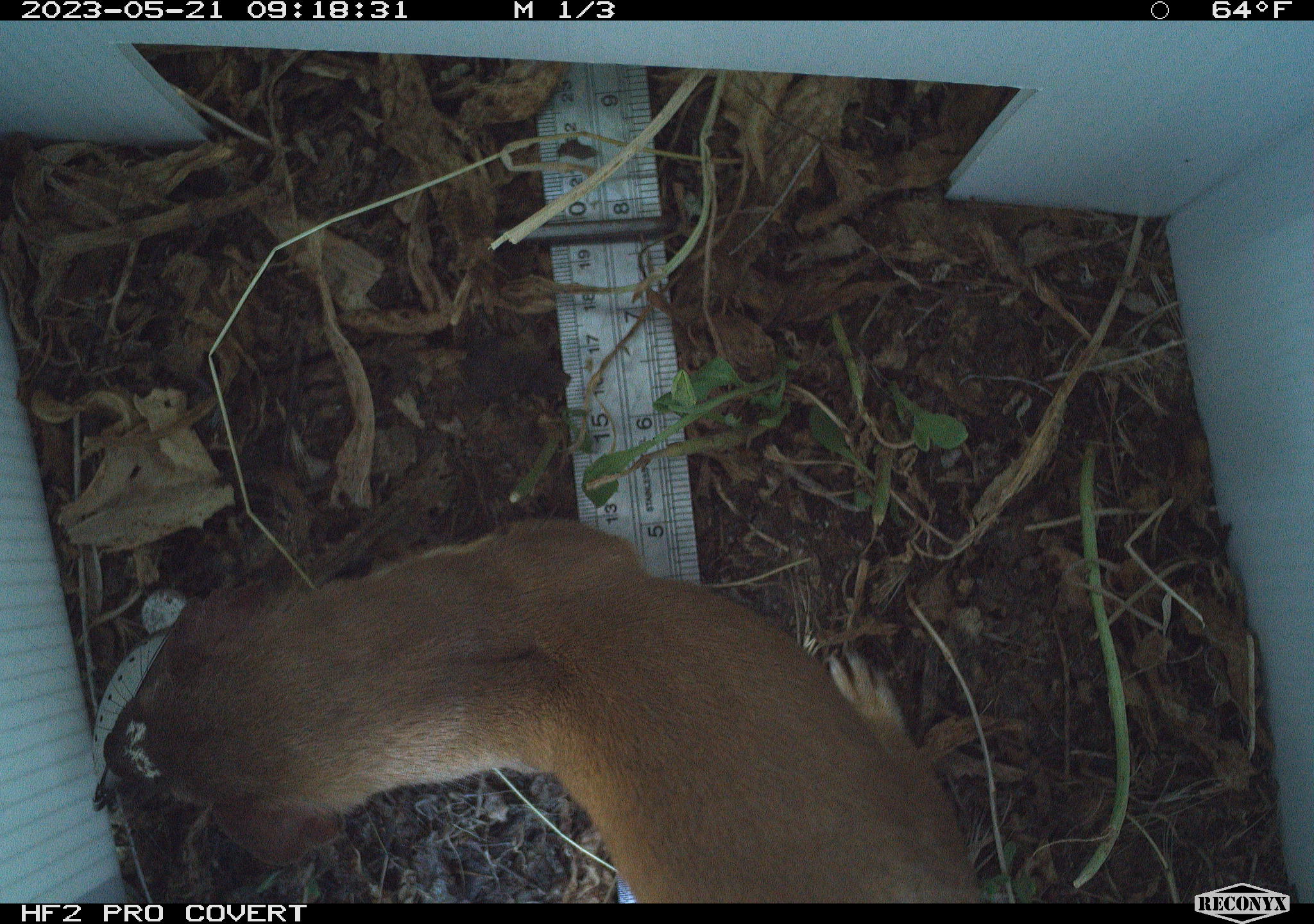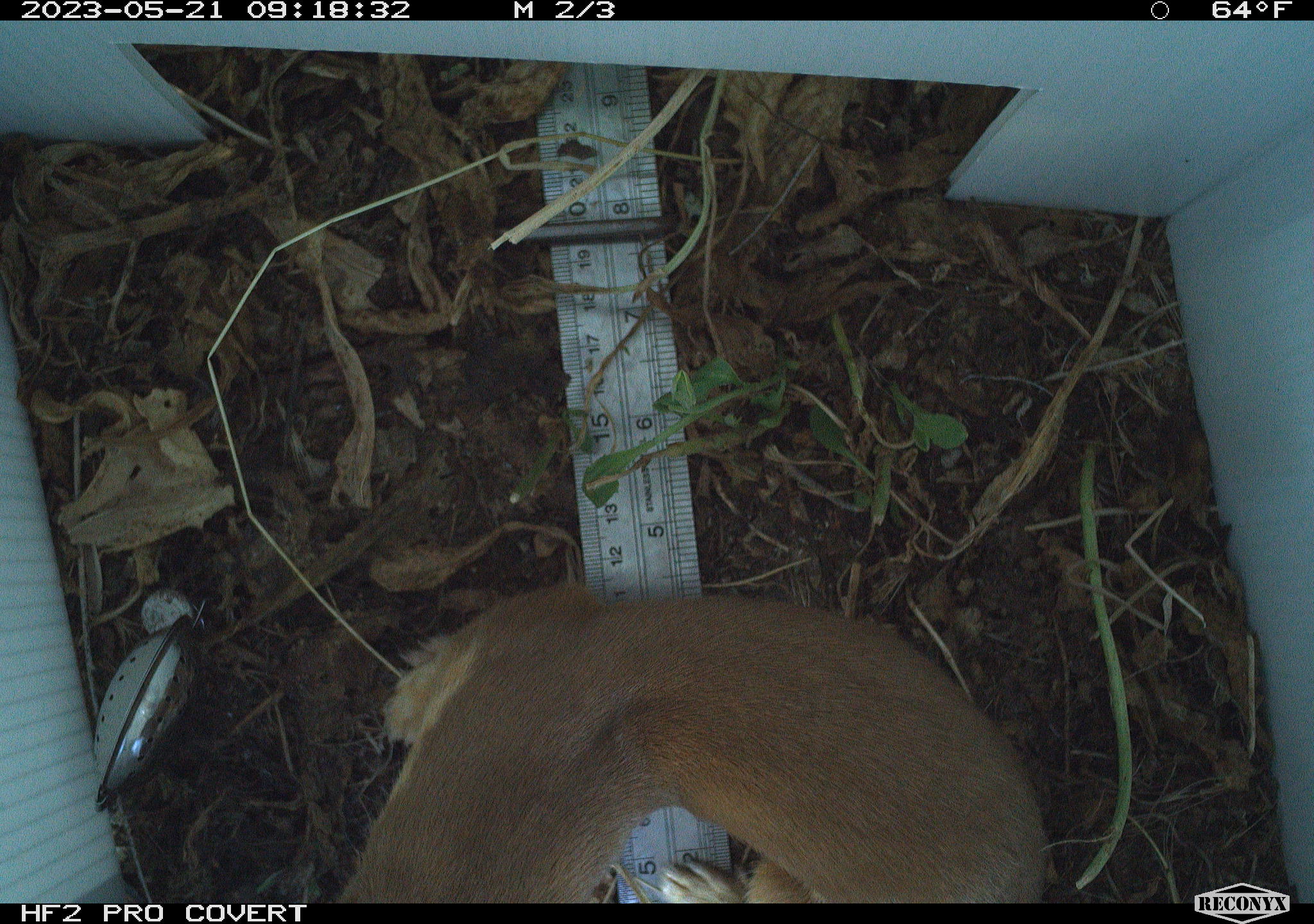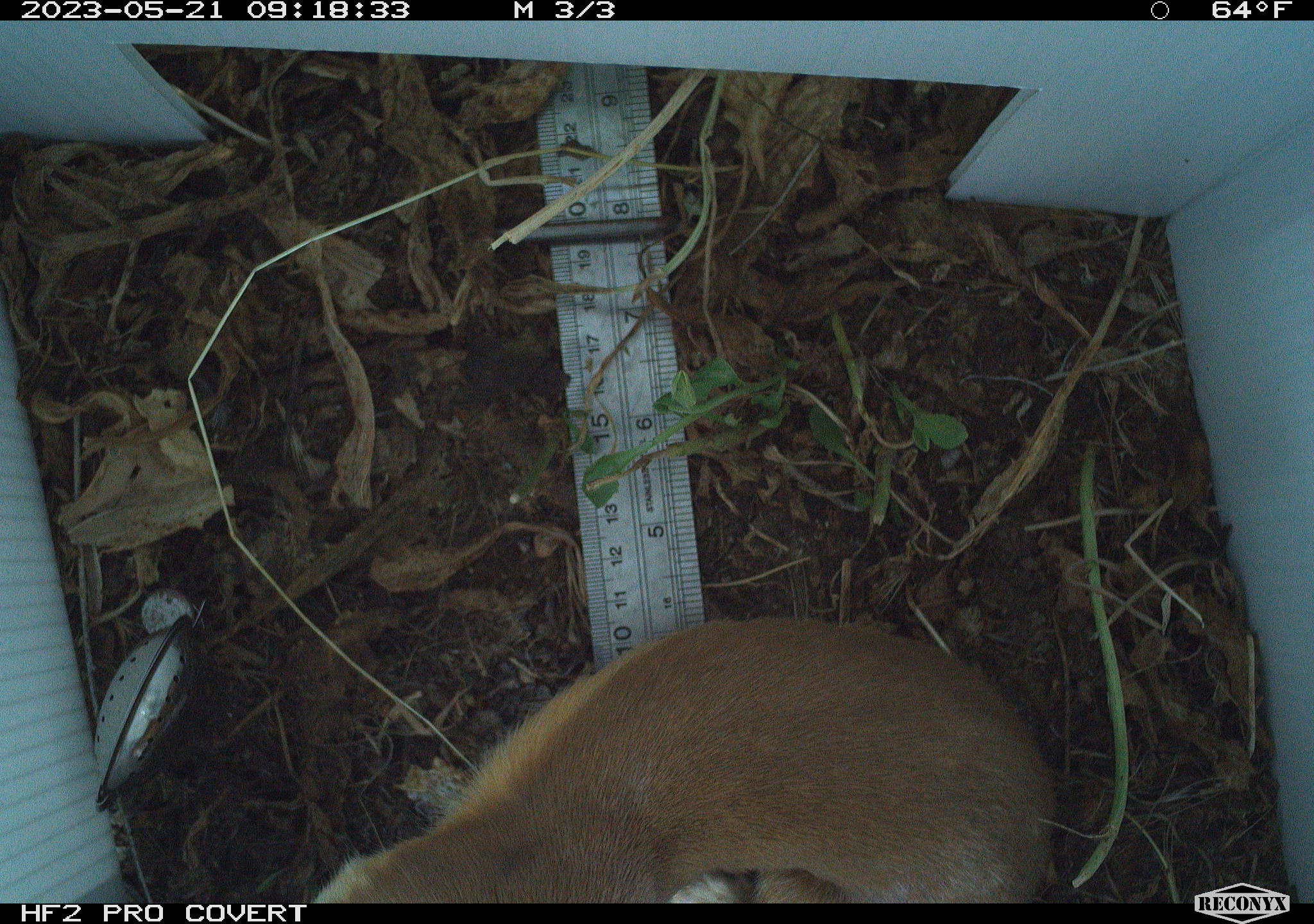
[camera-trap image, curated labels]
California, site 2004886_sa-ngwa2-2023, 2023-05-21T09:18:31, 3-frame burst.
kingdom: Animalia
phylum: Chordata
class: Mammalia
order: Carnivora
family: Mustelidae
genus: Neogale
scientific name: Neogale frenata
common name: long-tailed weasel